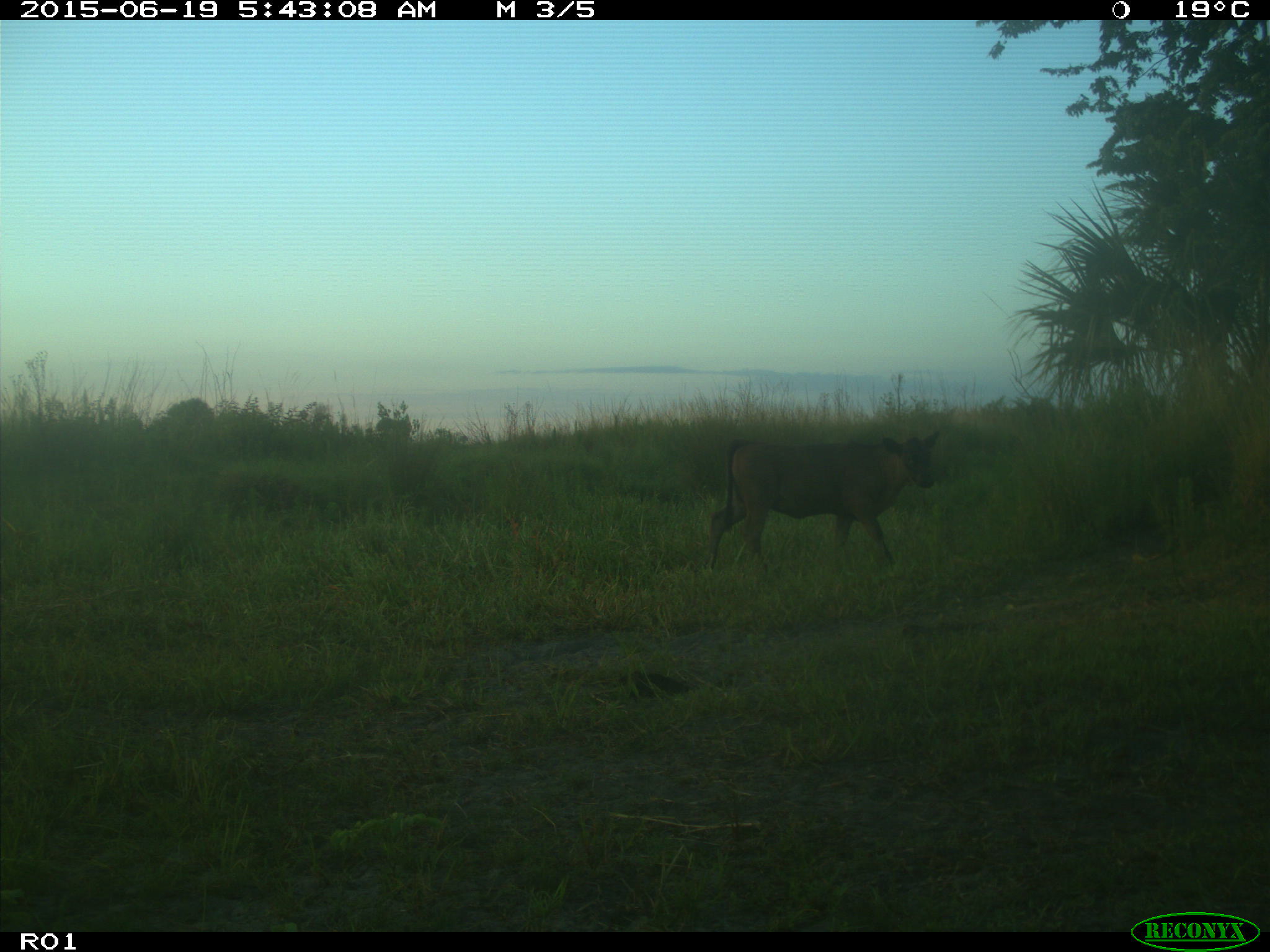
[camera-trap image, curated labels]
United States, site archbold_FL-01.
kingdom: Animalia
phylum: Chordata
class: Mammalia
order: Artiodactyla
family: Bovidae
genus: Bos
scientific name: Bos taurus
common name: domestic cow